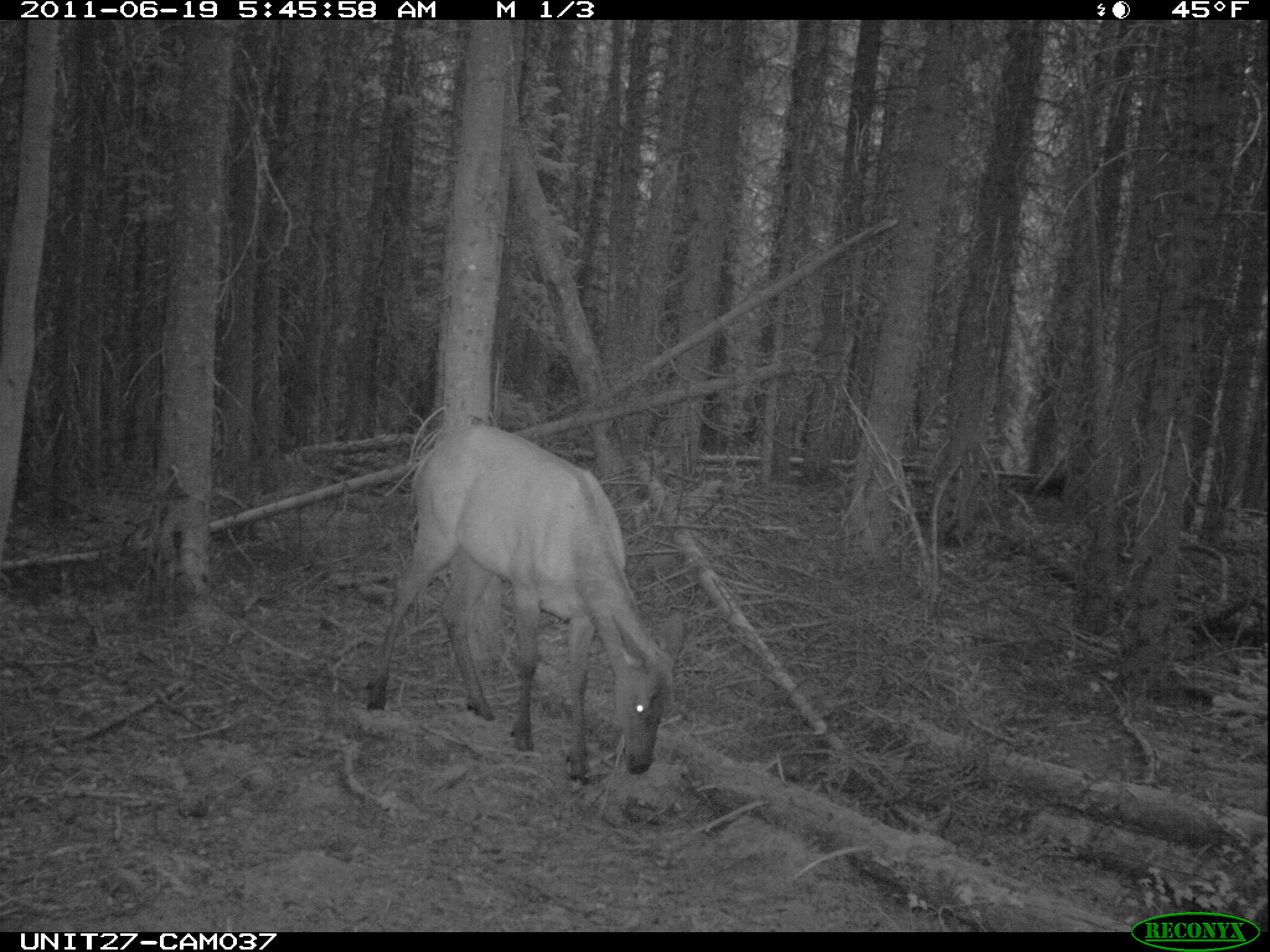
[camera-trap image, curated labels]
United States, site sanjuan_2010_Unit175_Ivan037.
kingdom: Animalia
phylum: Chordata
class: Mammalia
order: Artiodactyla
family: Cervidae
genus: Cervus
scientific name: Cervus elaphus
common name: red deer